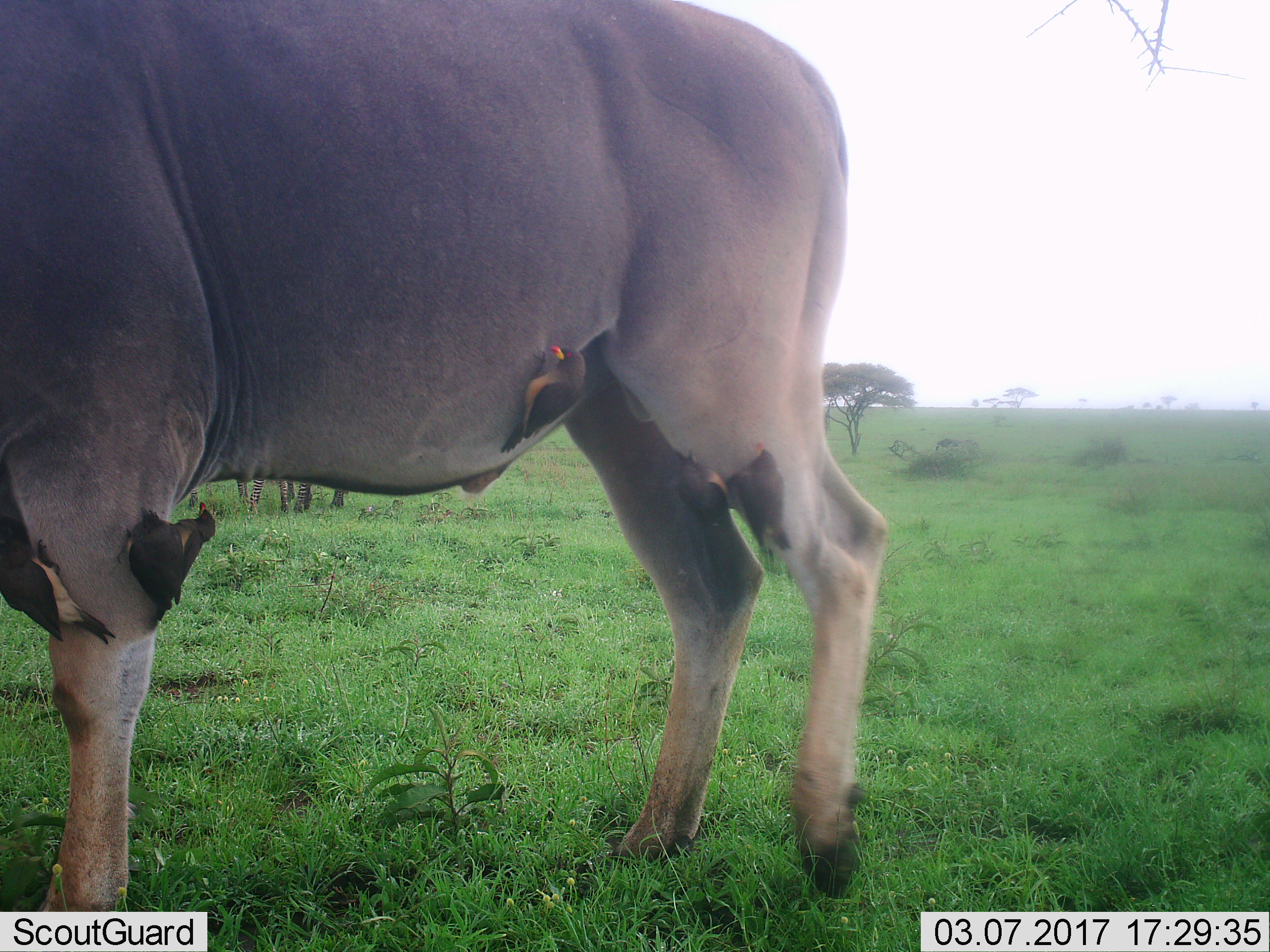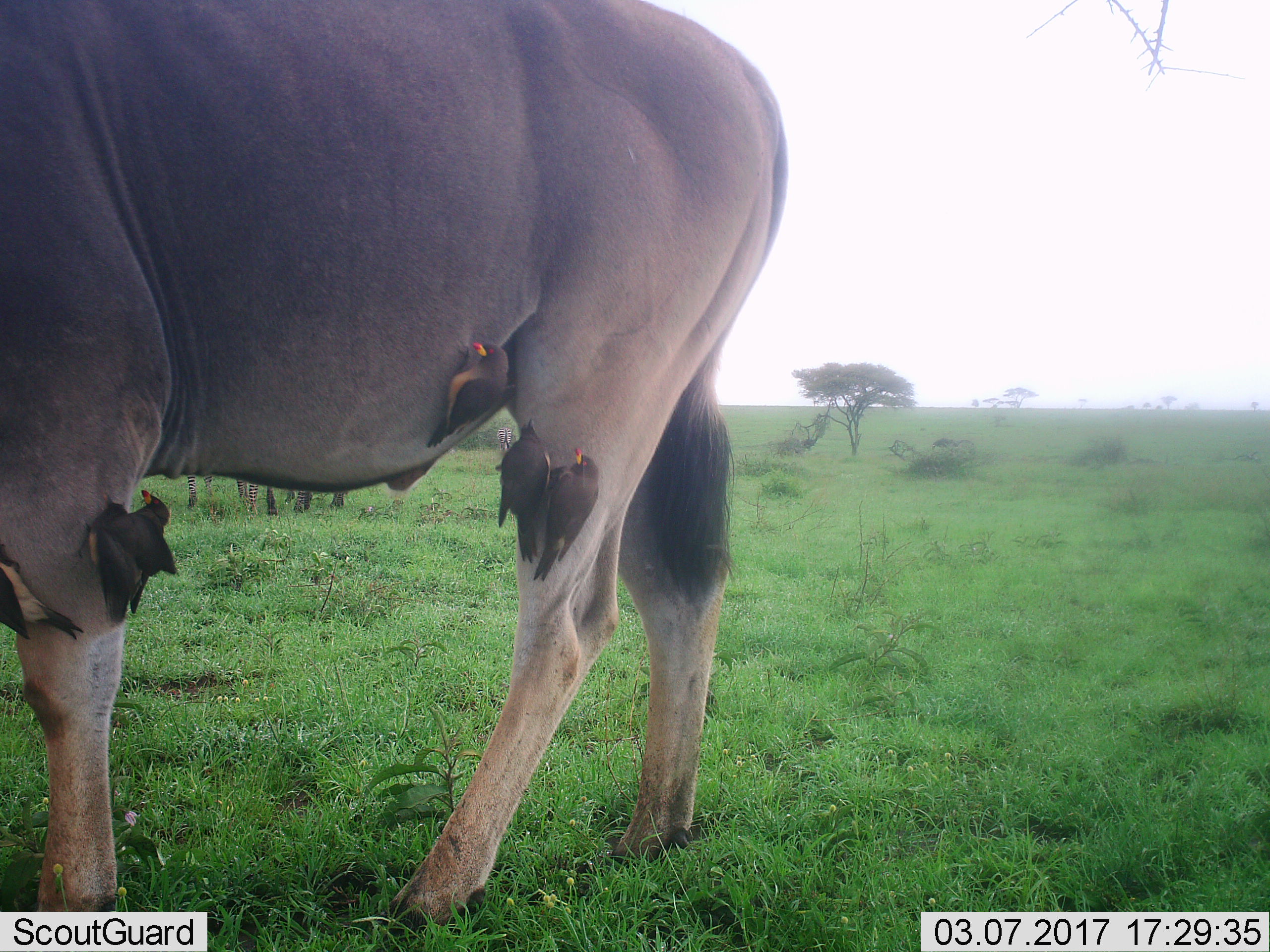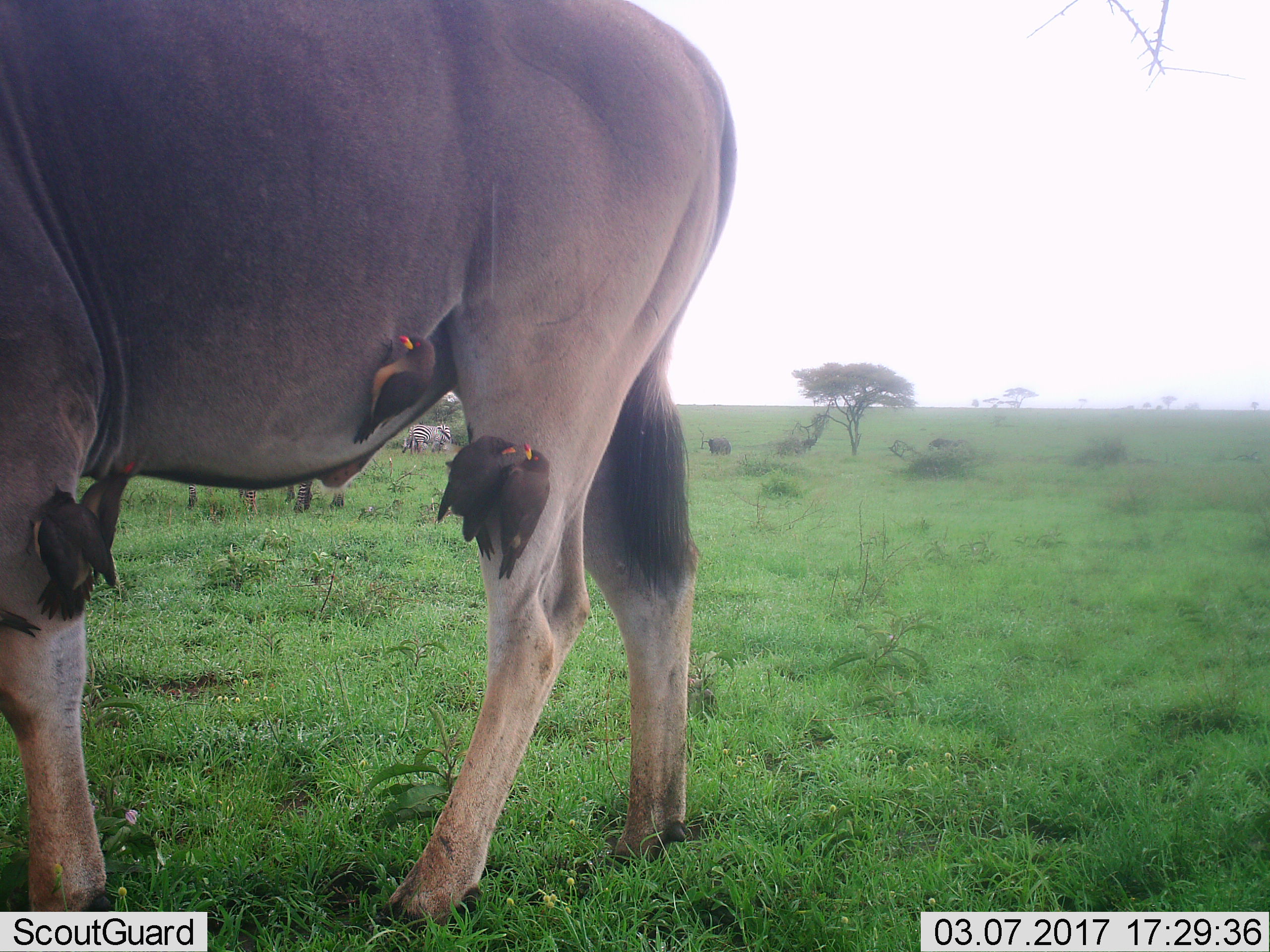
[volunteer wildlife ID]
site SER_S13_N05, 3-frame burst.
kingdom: Animalia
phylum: Chordata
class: Aves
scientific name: Aves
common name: bird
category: birdother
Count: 6.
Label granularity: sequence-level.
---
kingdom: Animalia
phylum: Chordata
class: Mammalia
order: Artiodactyla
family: Bovidae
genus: Tragelaphus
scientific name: Tragelaphus oryx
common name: eland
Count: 1.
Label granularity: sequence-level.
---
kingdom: Animalia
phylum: Chordata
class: Mammalia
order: Perissodactyla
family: Equidae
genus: Equus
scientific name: Equus quagga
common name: plains zebra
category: zebraplains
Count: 3.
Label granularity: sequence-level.